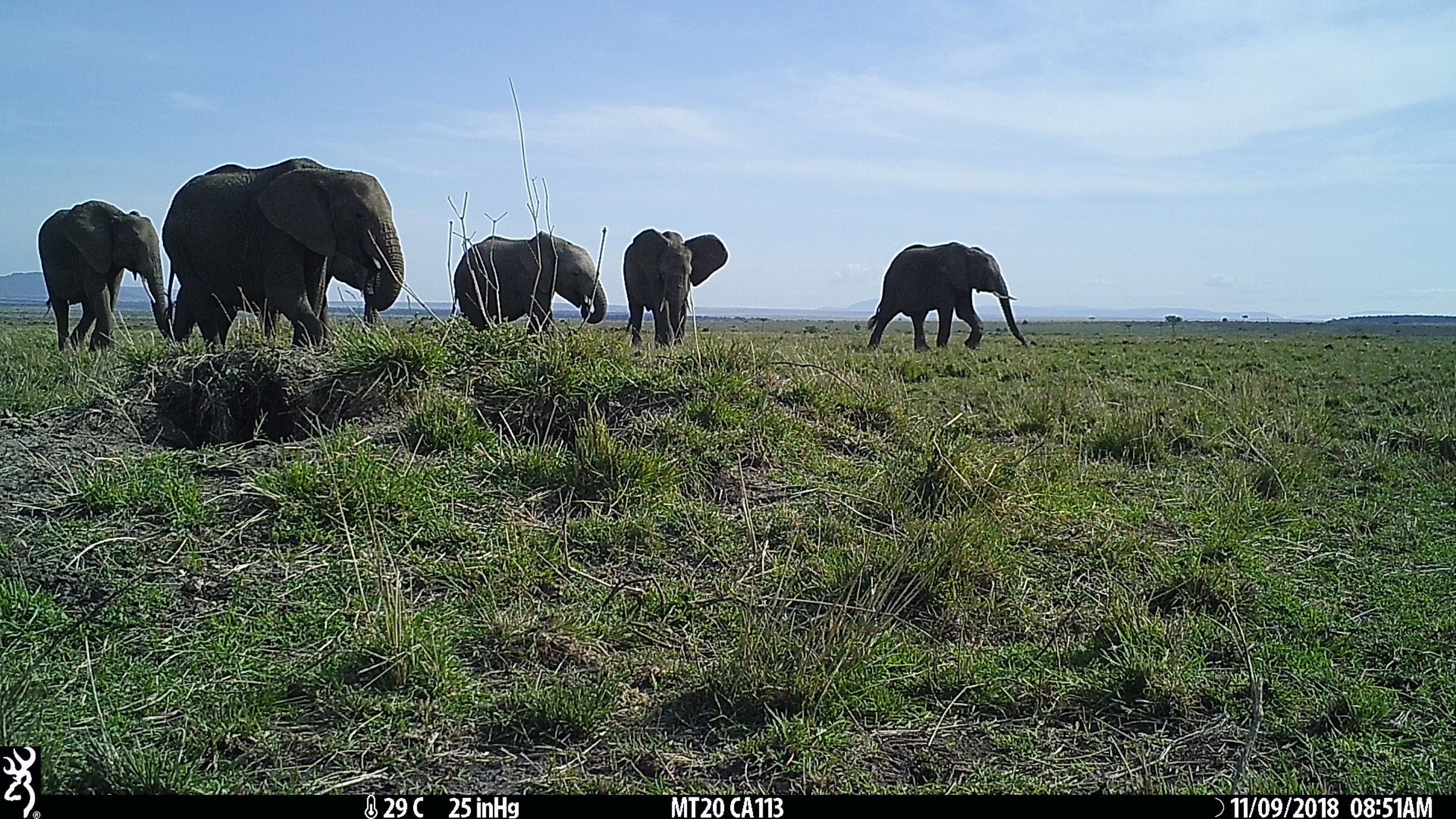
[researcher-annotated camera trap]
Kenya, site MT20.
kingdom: Animalia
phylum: Chordata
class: Mammalia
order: Proboscidea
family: Elephantidae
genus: Loxodonta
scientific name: Loxodonta africana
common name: elephant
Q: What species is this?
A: Elephant (Loxodonta africana).